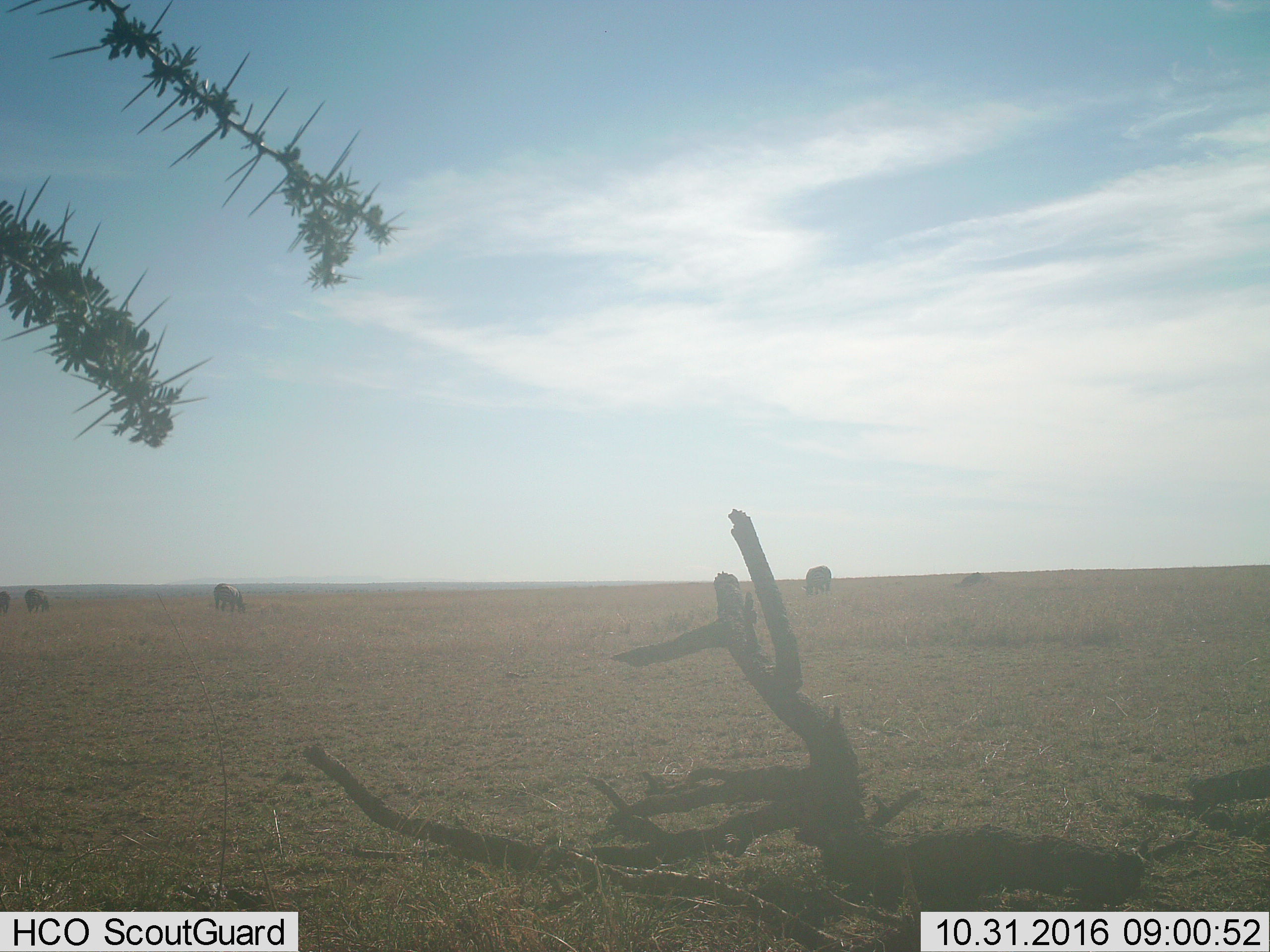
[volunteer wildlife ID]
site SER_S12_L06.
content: unidentified animal